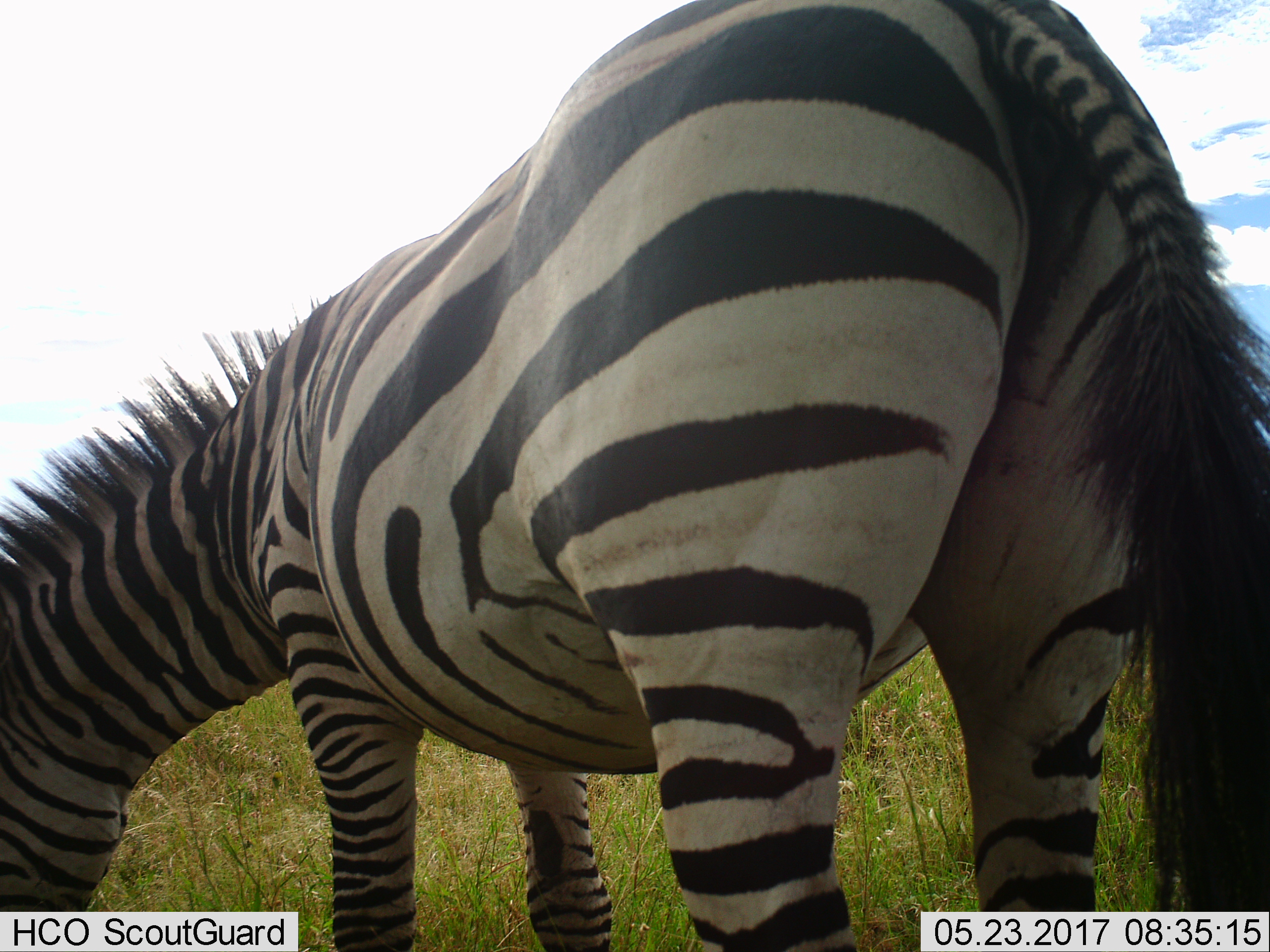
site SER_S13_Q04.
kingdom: Animalia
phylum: Chordata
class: Mammalia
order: Perissodactyla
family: Equidae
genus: Equus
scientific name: Equus quagga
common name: plains zebra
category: zebraplains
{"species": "zebraplains (plains zebra) (Equus quagga)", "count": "1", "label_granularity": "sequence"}